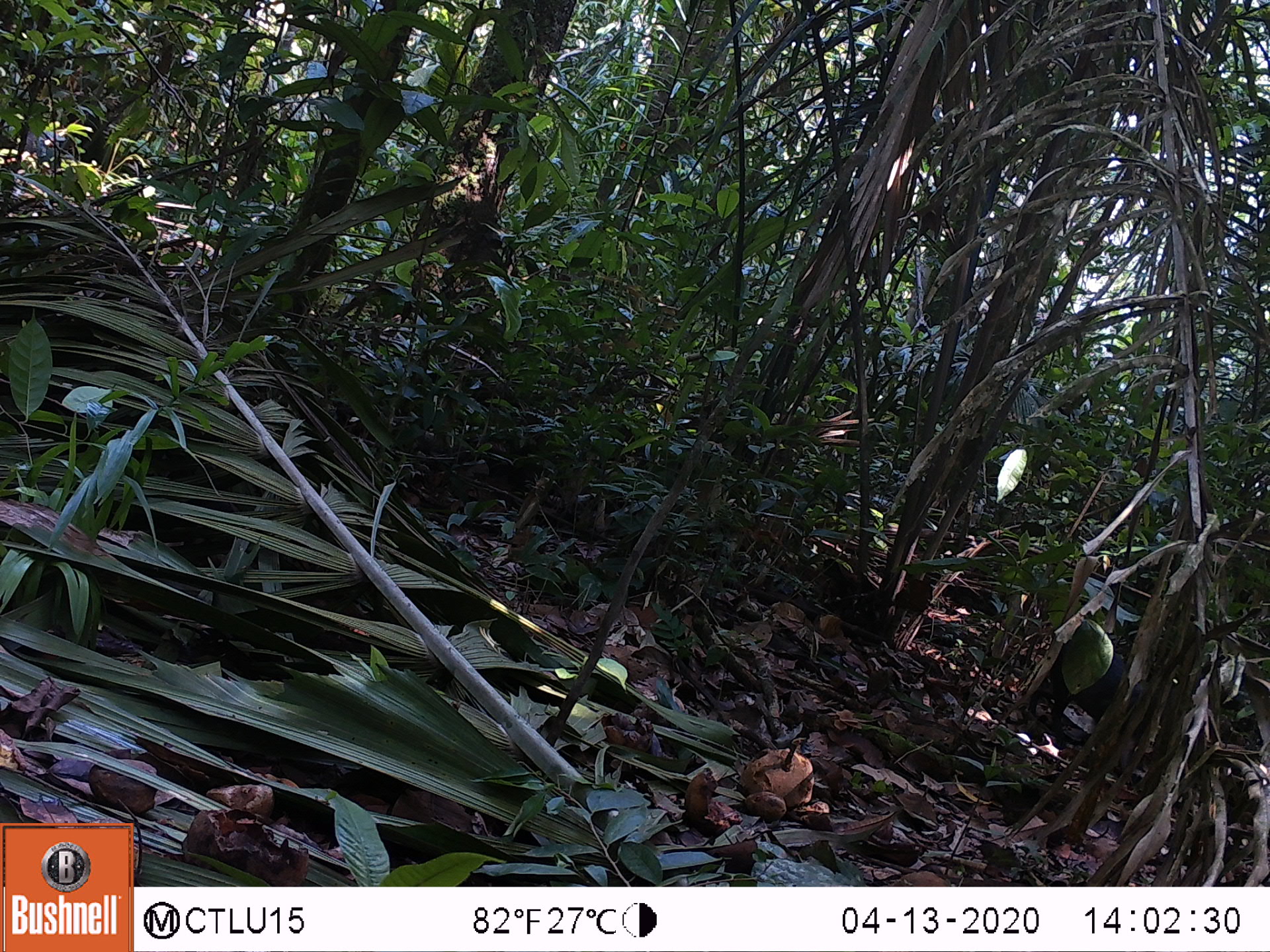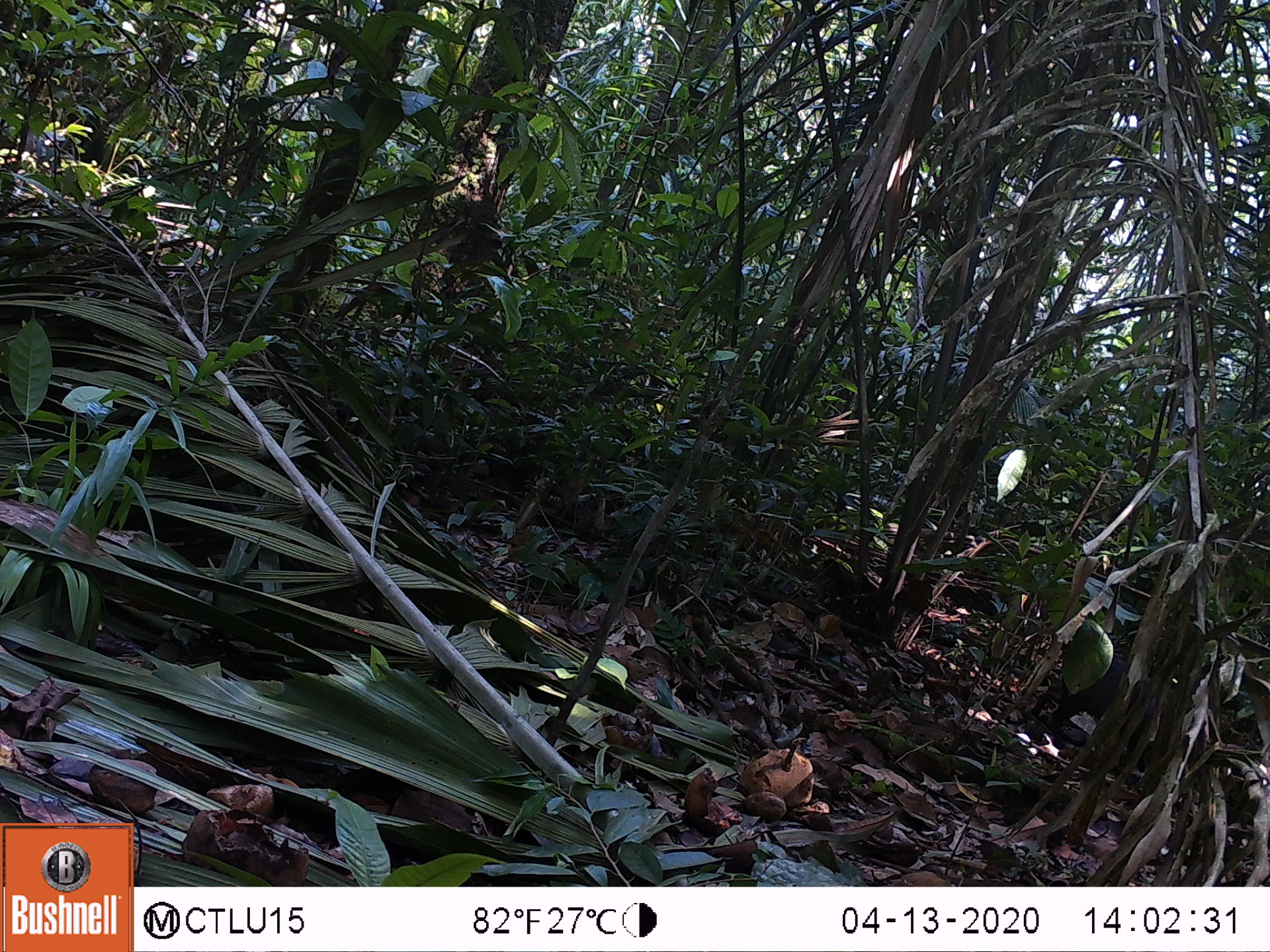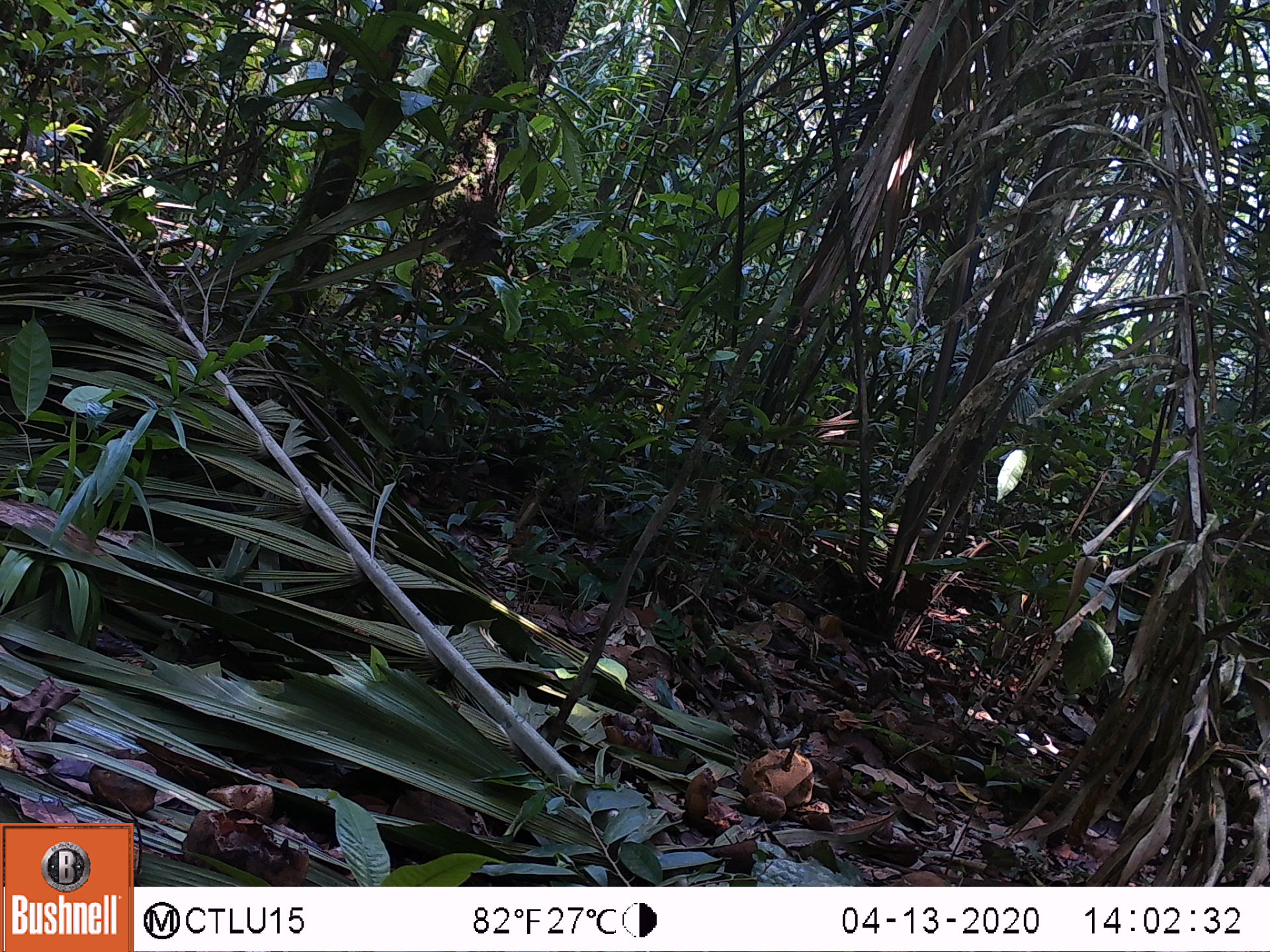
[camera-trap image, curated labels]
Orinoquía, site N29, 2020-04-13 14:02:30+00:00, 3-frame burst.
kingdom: Animalia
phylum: Chordata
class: Mammalia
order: Rodentia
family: Dasyproctidae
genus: Dasyprocta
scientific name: Dasyprocta fuliginosa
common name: black agouti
Black agouti (Dasyprocta fuliginosa).